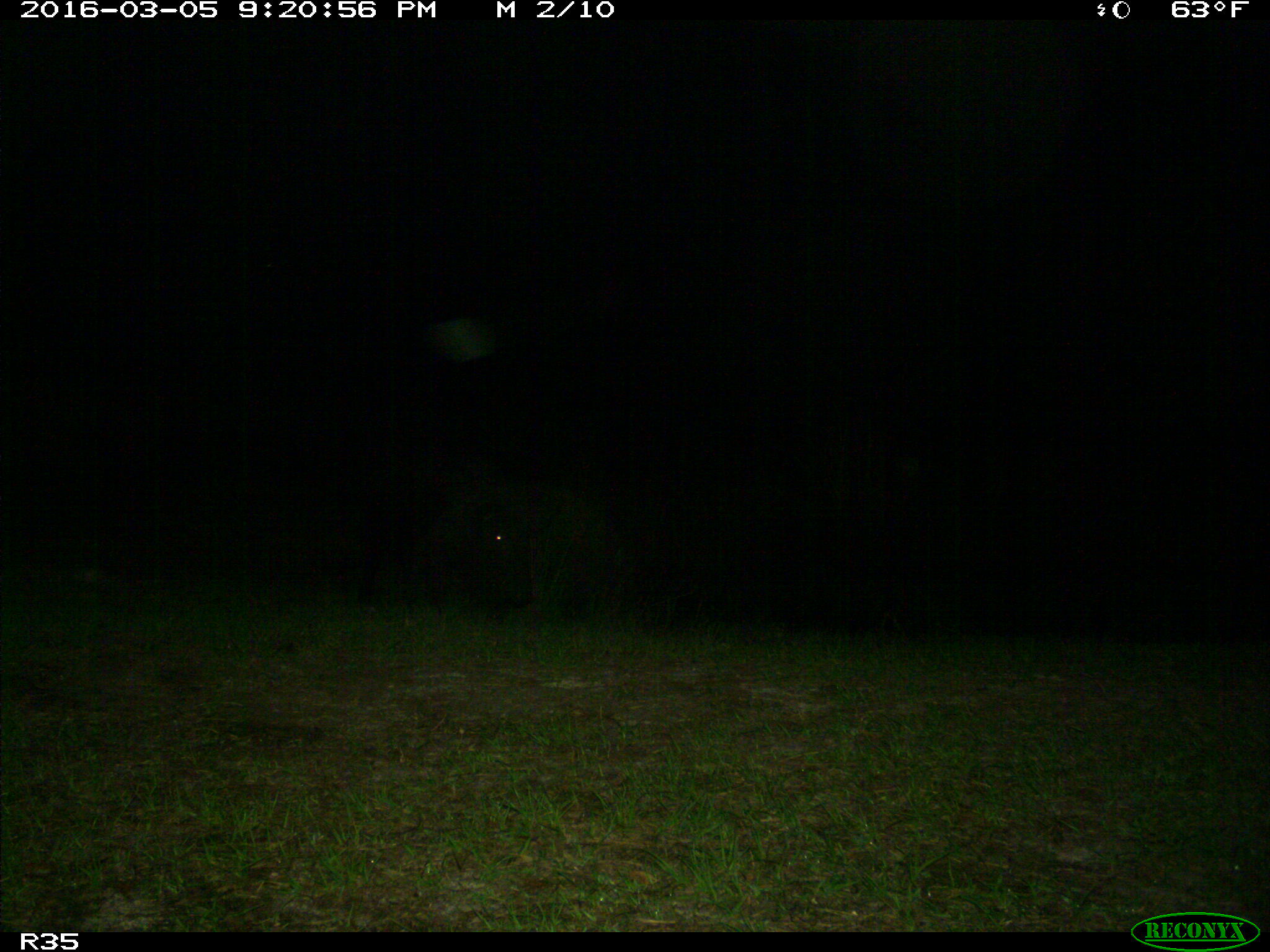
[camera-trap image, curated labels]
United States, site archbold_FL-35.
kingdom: Animalia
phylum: Chordata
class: Mammalia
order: Artiodactyla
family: Suidae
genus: Sus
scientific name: Sus scrofa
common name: wild boar